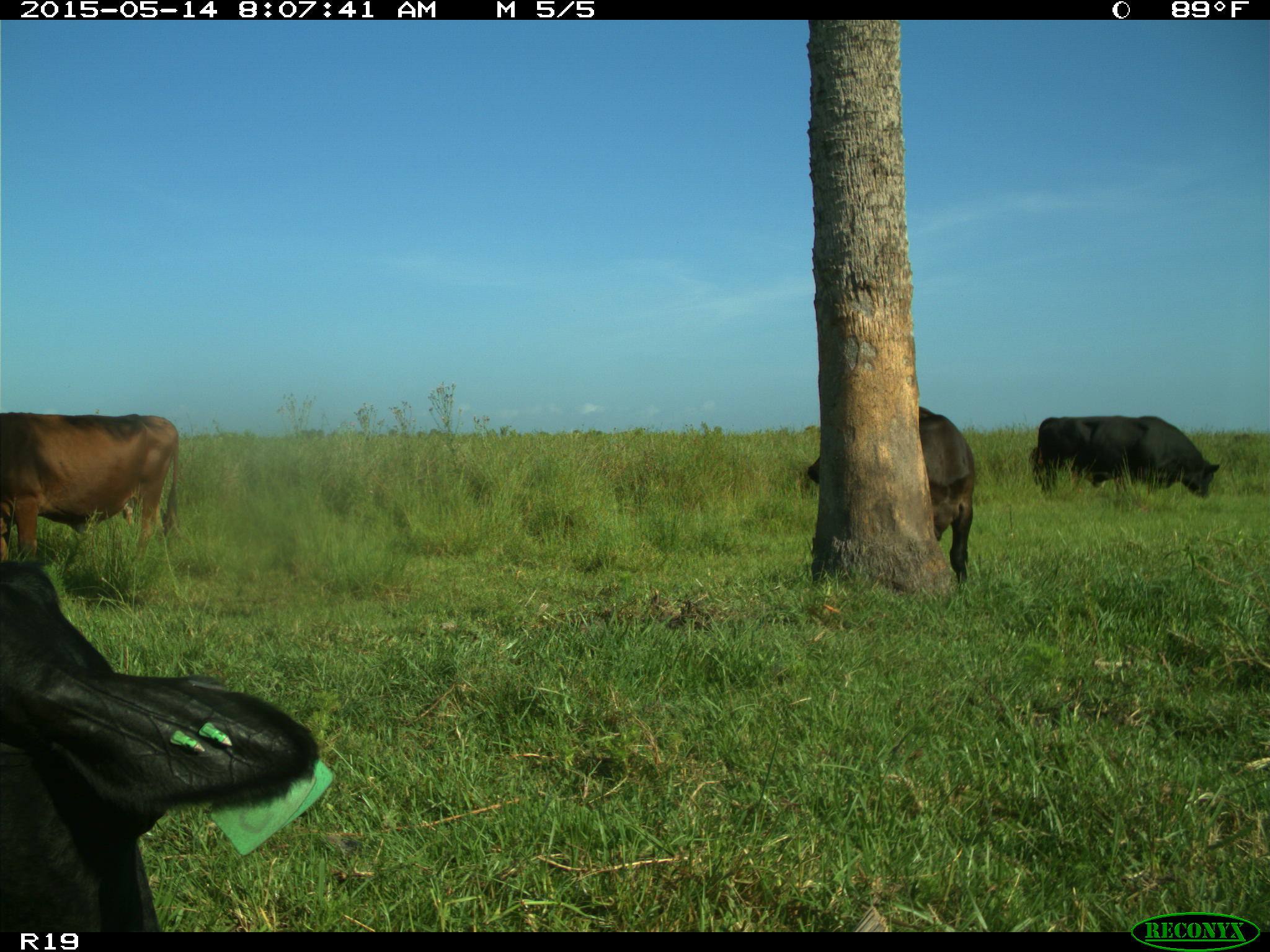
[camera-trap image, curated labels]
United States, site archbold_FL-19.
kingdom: Animalia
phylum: Chordata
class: Mammalia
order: Artiodactyla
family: Bovidae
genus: Bos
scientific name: Bos taurus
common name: domestic cow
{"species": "Bos taurus (domestic cow)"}